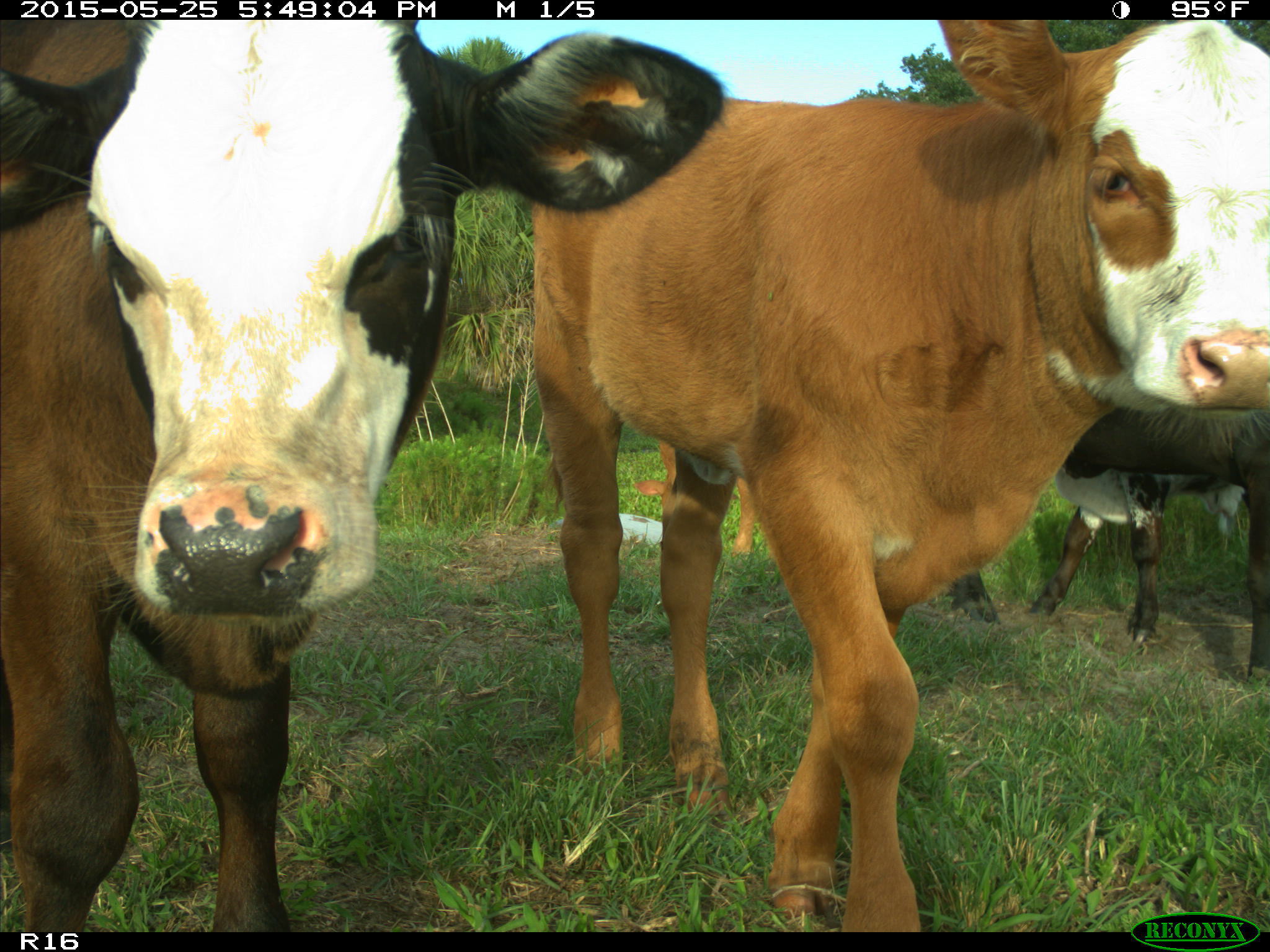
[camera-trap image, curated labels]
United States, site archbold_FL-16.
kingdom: Animalia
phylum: Chordata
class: Mammalia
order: Artiodactyla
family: Bovidae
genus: Bos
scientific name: Bos taurus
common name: domestic cow